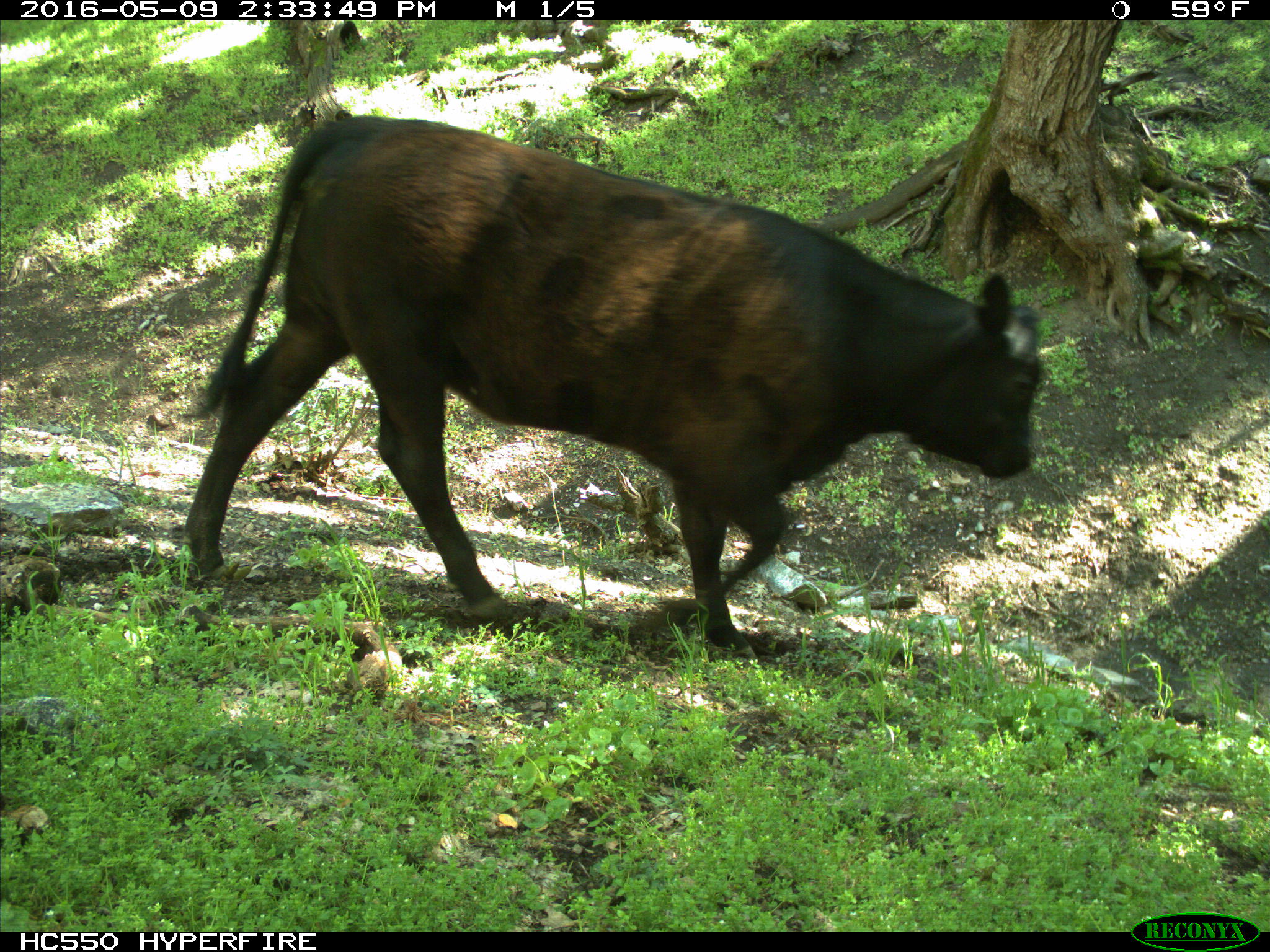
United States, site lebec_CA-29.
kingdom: Animalia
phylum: Chordata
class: Mammalia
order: Artiodactyla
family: Bovidae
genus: Bos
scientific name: Bos taurus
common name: domestic cow